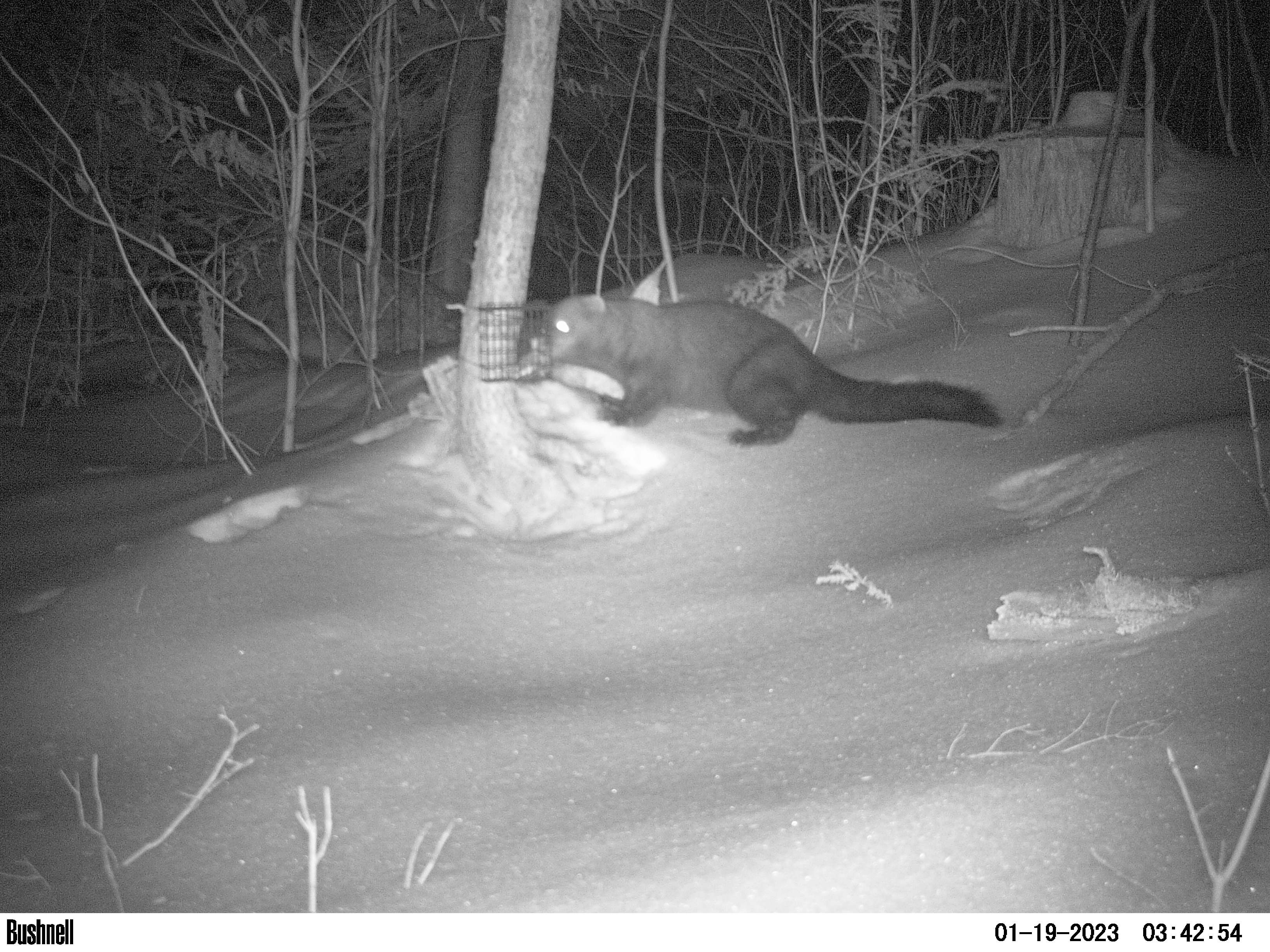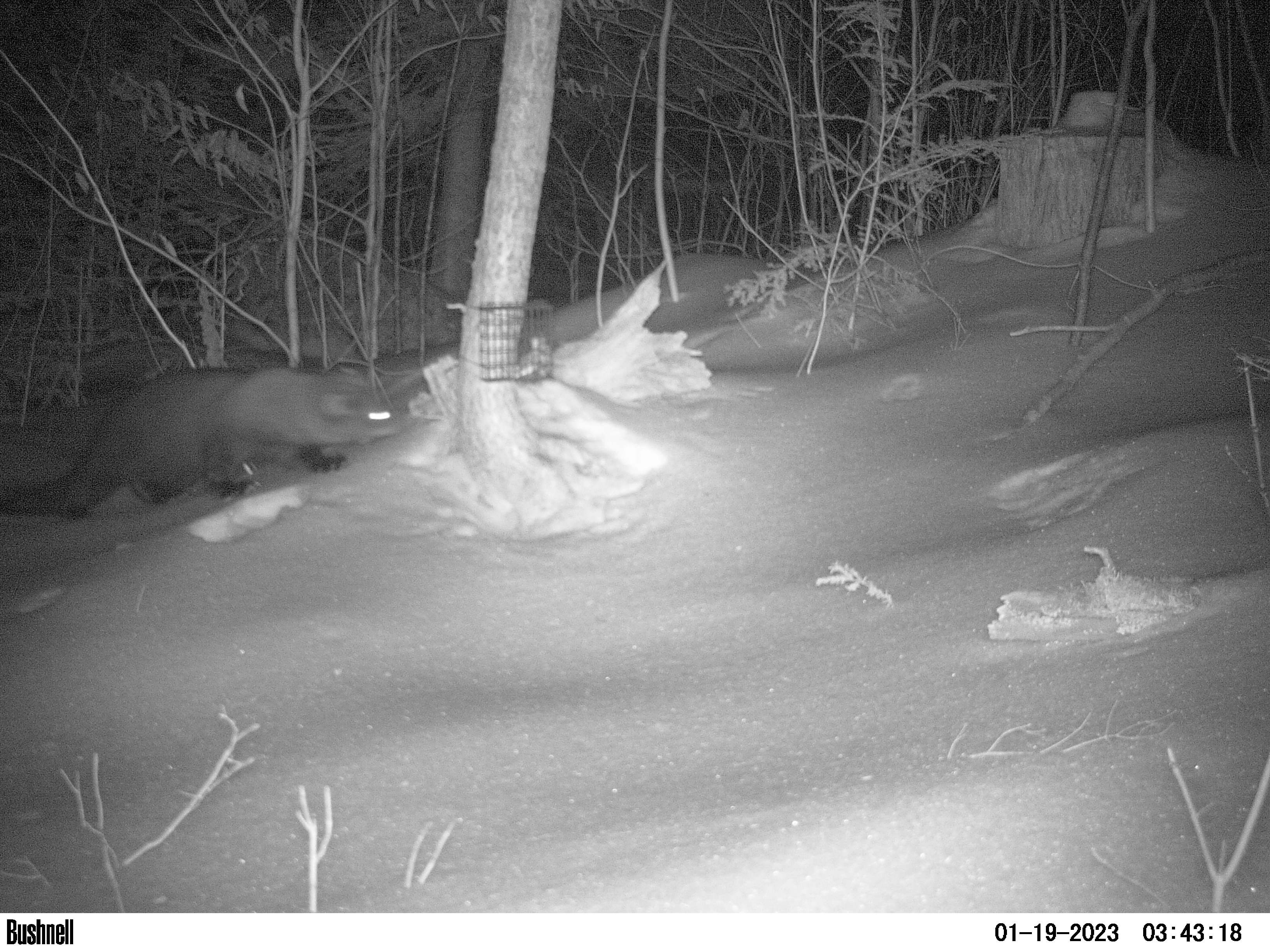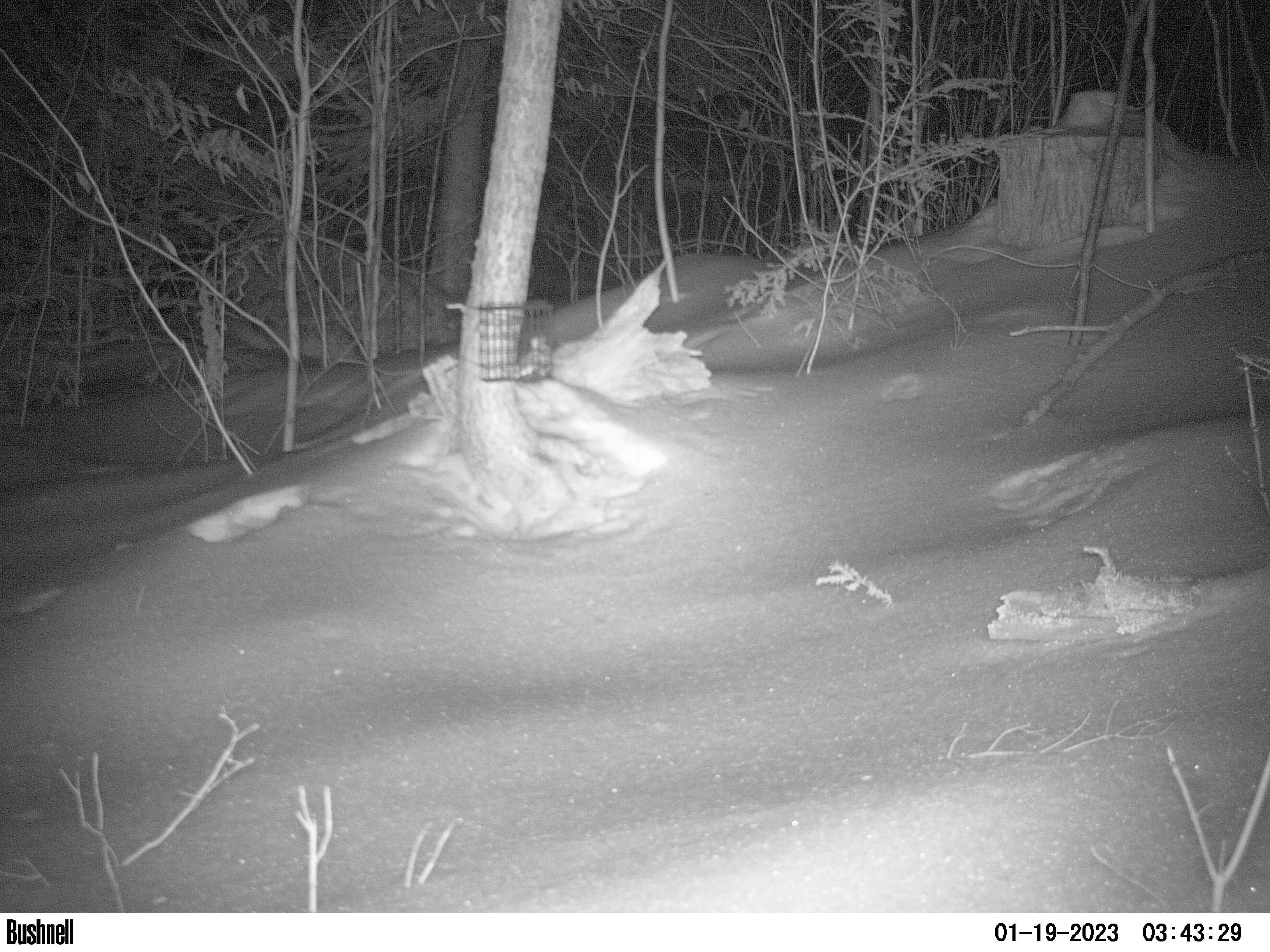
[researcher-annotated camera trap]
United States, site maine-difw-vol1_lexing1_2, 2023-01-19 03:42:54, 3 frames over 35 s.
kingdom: Animalia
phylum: Chordata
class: Mammalia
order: Carnivora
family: Mustelidae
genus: Pekania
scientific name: Pekania pennanti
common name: fisher